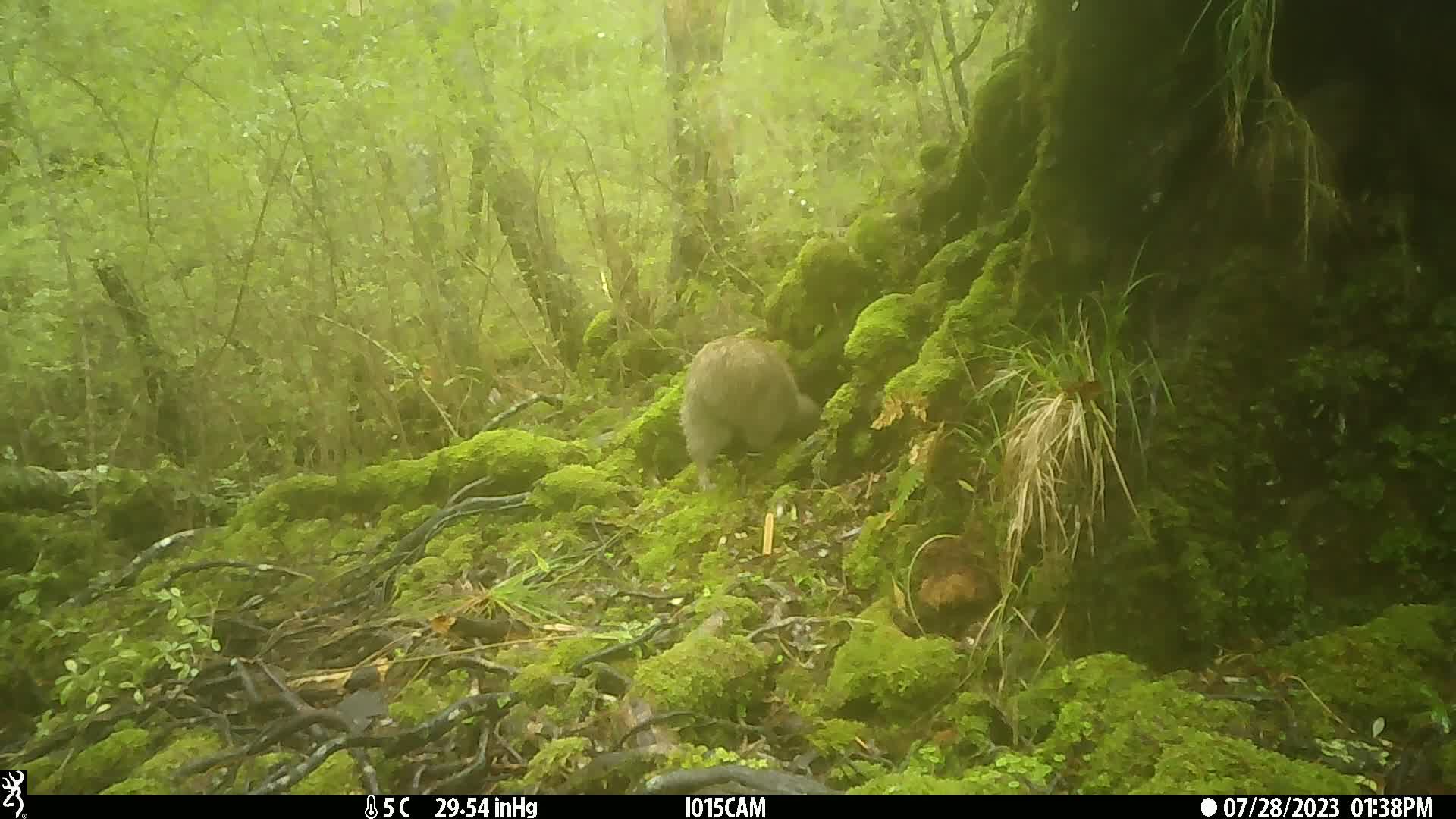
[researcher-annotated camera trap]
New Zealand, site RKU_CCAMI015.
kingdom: Animalia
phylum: Chordata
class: Aves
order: Apterygiformes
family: Apterygidae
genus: Apteryx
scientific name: Apteryx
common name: kiwi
Kiwi (Apteryx).